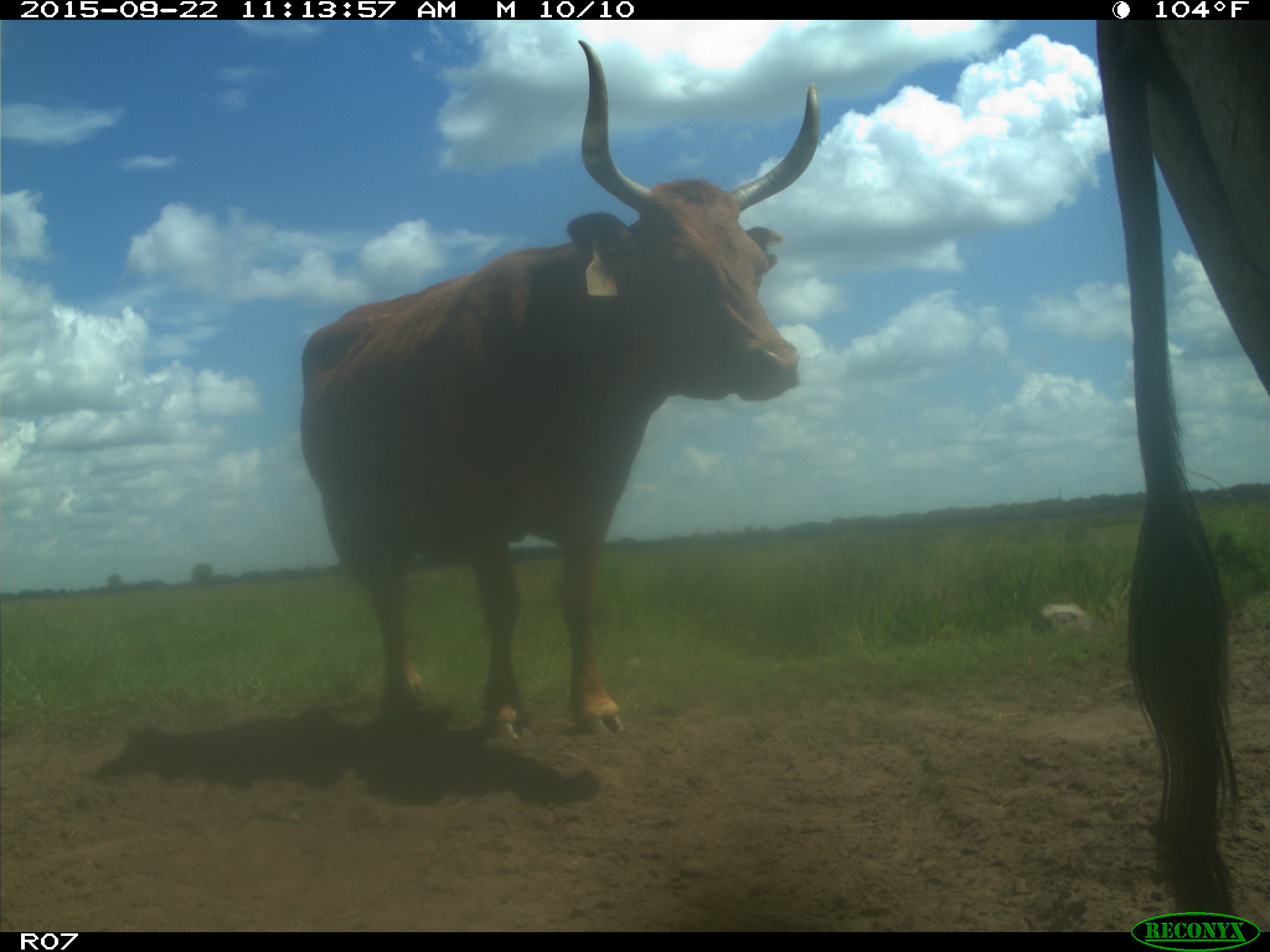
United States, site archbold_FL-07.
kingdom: Animalia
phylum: Chordata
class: Mammalia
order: Artiodactyla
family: Bovidae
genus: Bos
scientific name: Bos taurus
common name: domestic cow